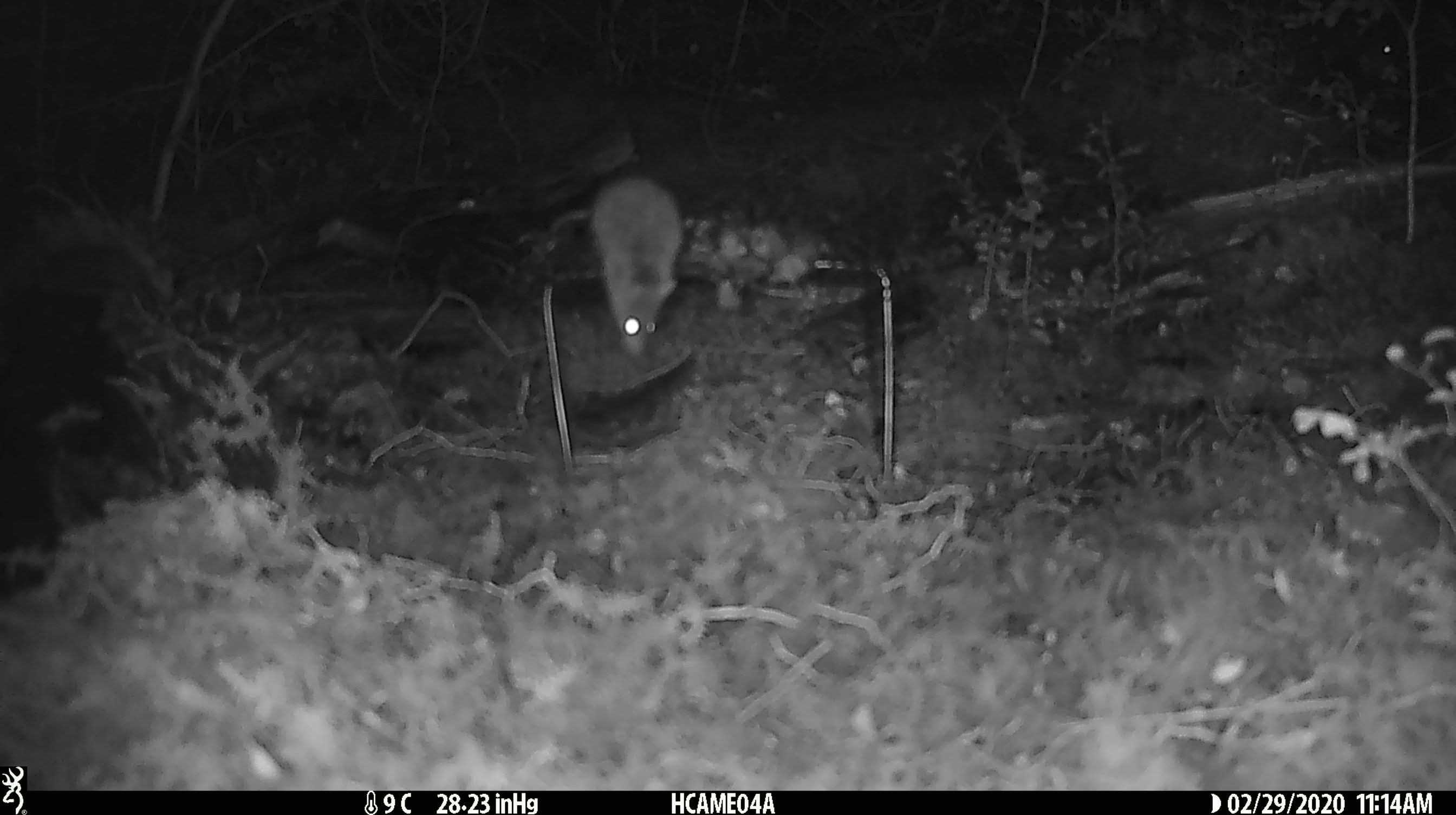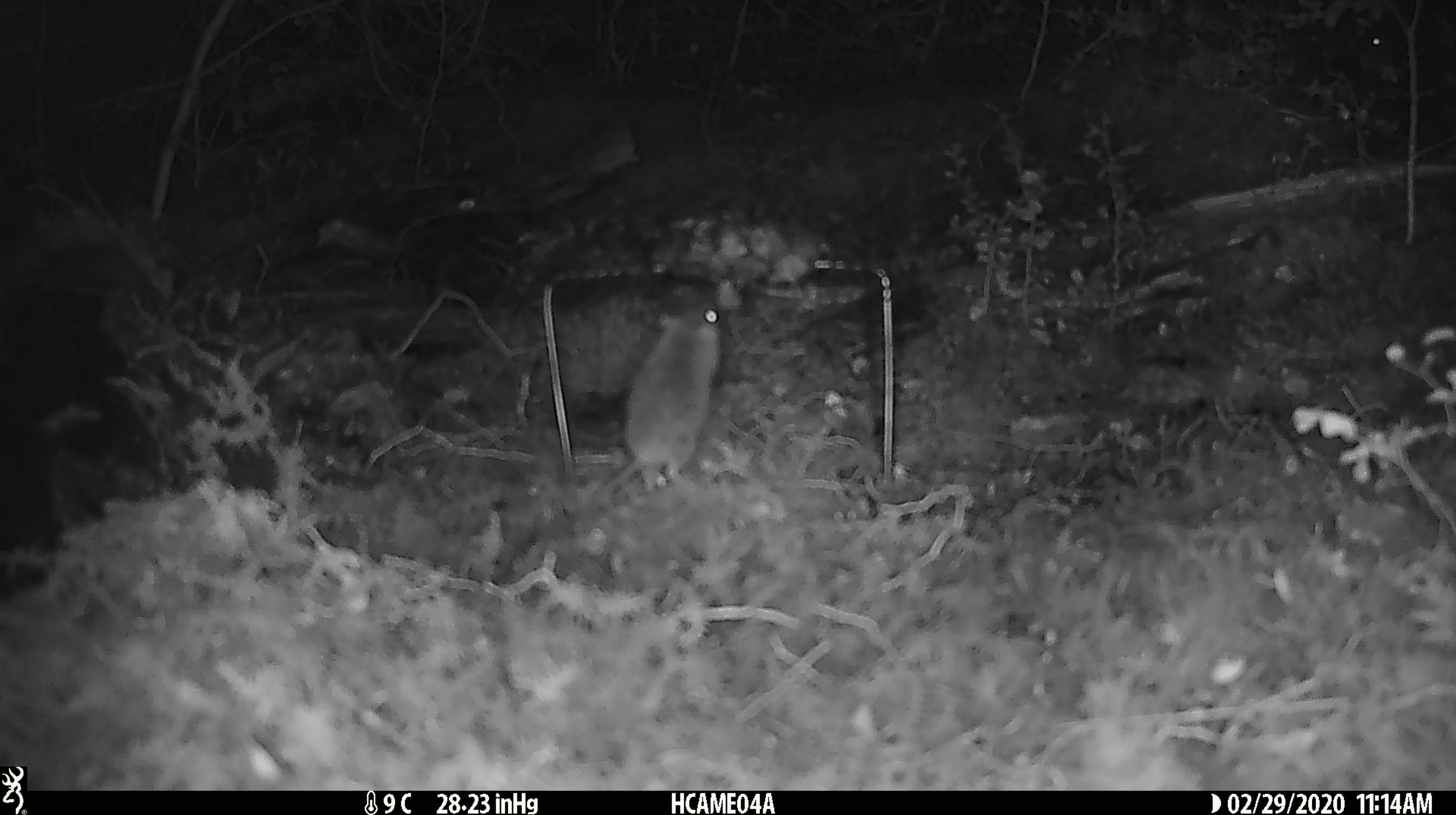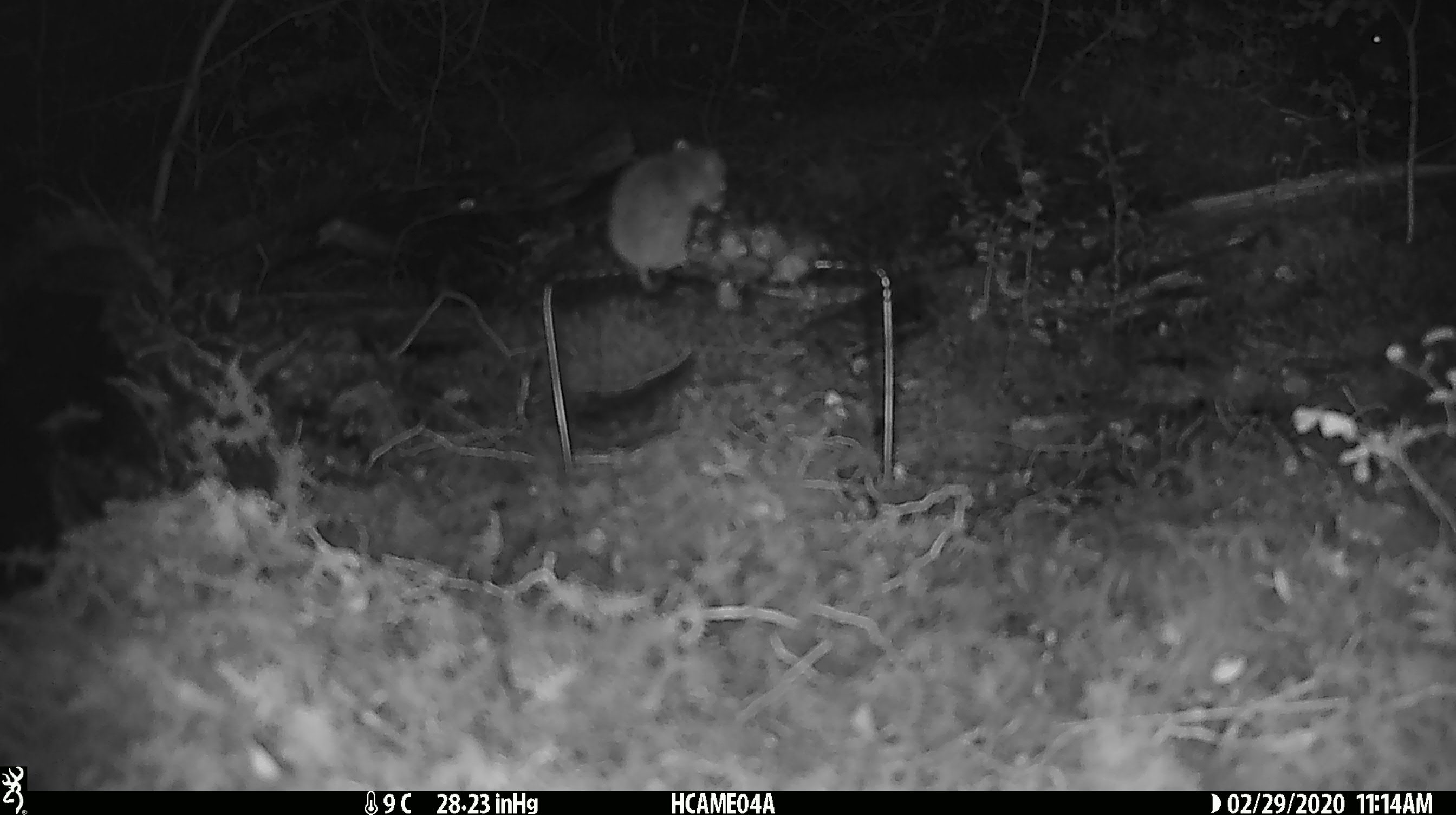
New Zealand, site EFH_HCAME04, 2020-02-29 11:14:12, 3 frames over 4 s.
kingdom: Animalia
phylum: Chordata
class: Mammalia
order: Rodentia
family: Muridae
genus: Mus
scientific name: Mus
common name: mouse